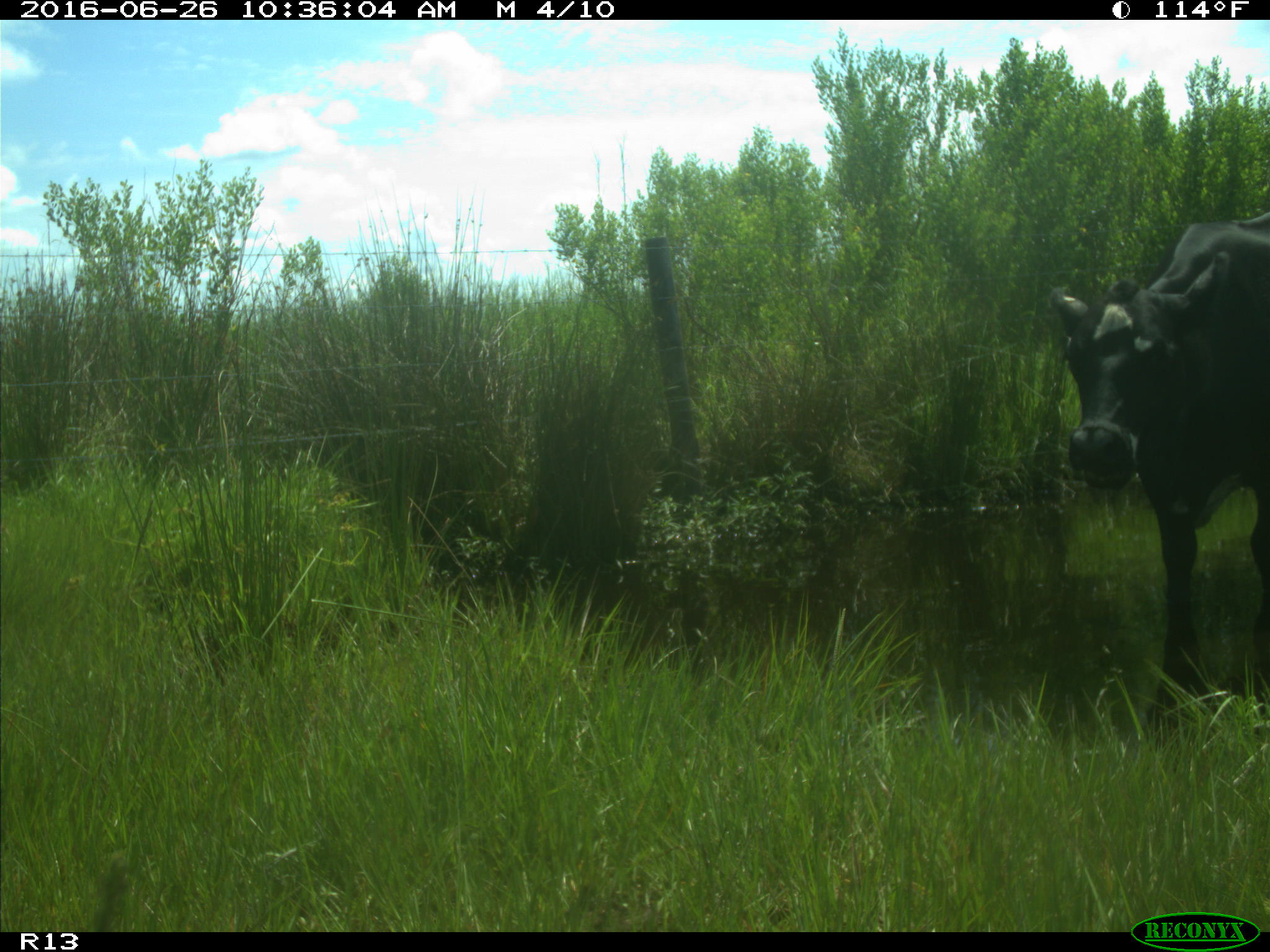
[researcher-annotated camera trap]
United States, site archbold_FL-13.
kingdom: Animalia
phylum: Chordata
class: Mammalia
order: Artiodactyla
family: Bovidae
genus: Bos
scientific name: Bos taurus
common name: domestic cow